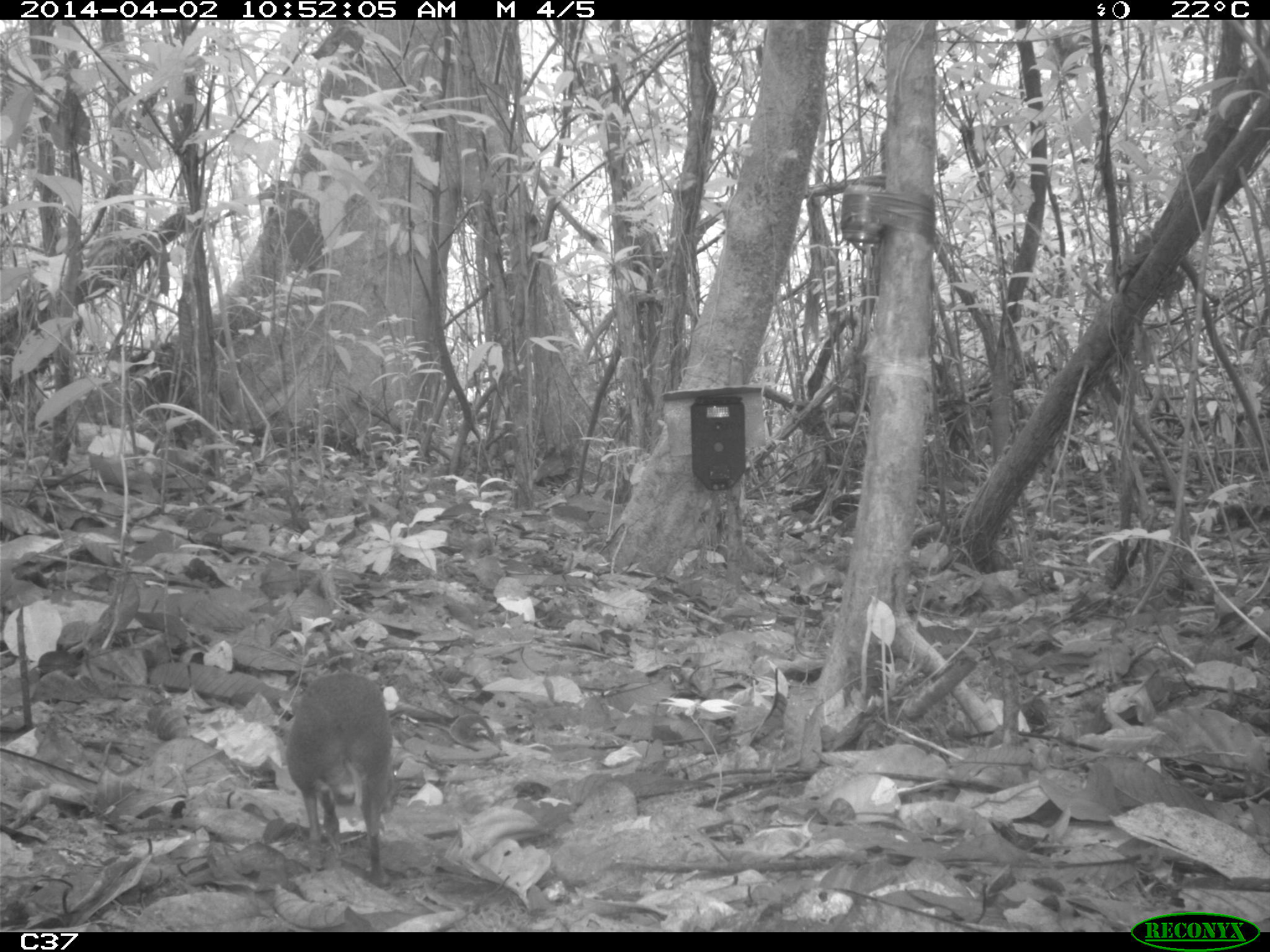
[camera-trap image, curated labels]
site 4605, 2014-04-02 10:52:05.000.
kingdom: Animalia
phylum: Chordata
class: Mammalia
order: Rodentia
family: Dasyproctidae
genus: Myoprocta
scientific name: Myoprocta pratti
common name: green acouchi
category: myoprocta pratii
Myoprocta pratii (green acouchi) (Myoprocta pratti), count 1, age adult.